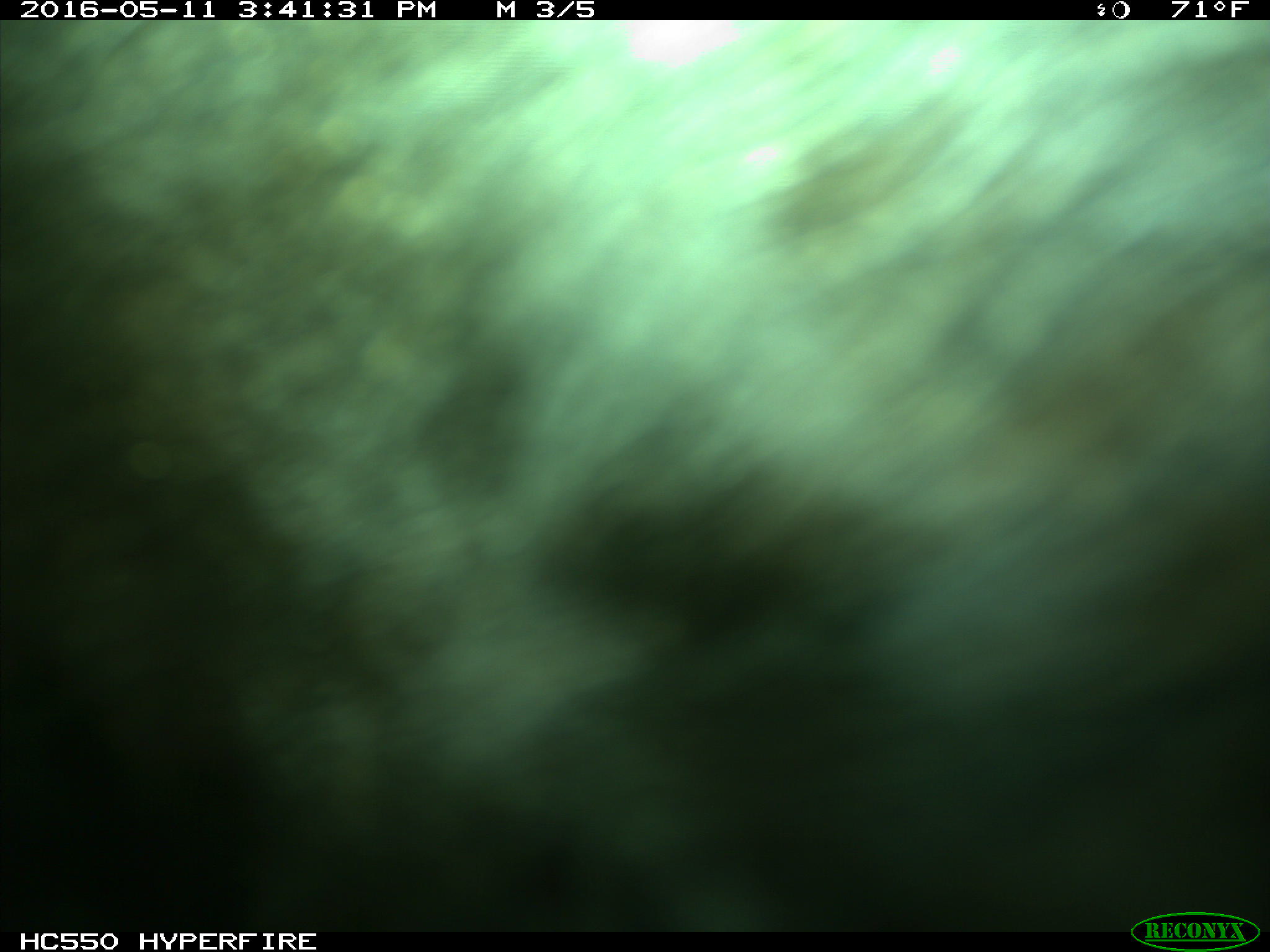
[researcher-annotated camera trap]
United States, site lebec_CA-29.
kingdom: Animalia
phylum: Chordata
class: Mammalia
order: Artiodactyla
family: Bovidae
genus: Bos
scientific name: Bos taurus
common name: domestic cow